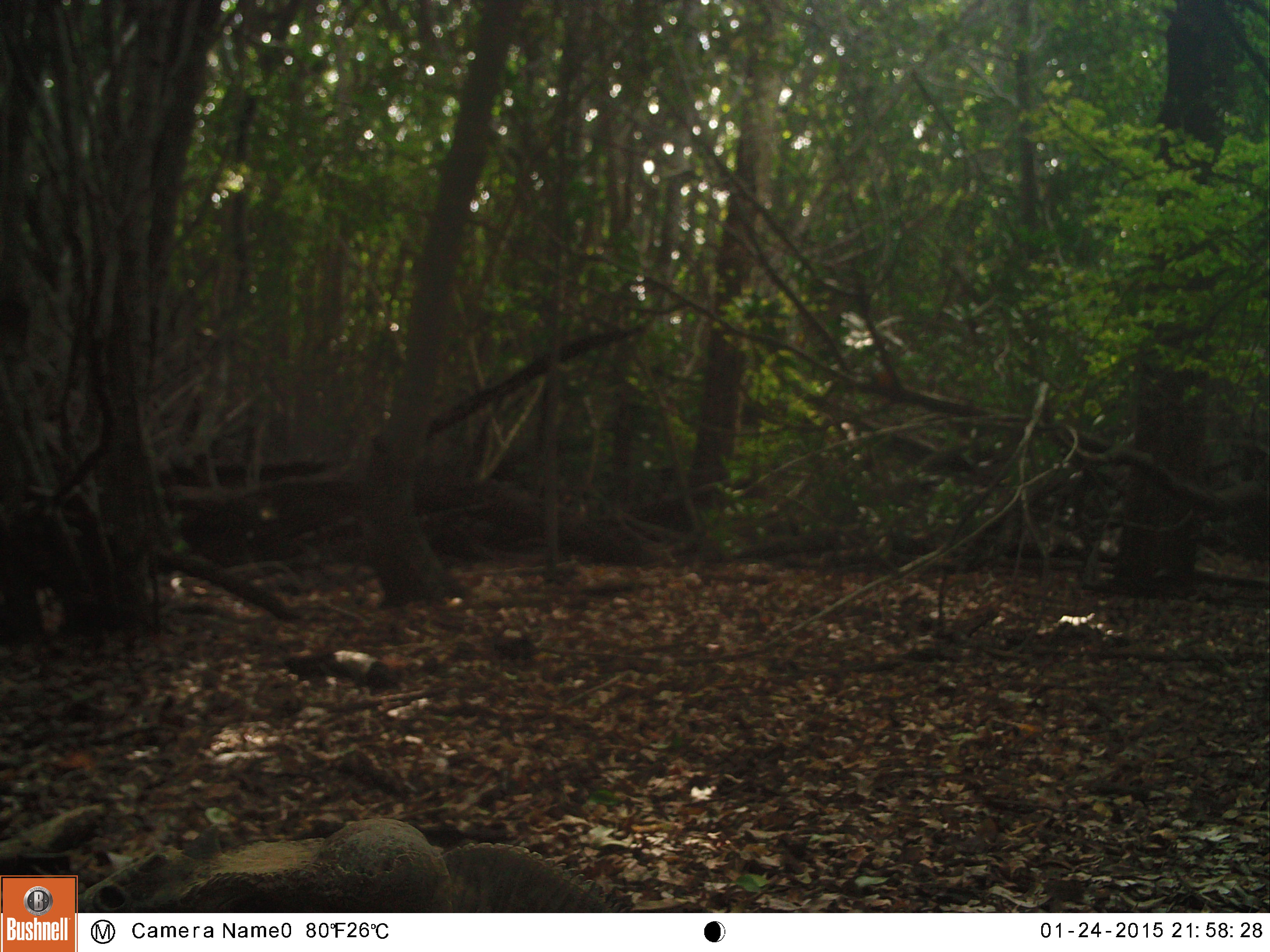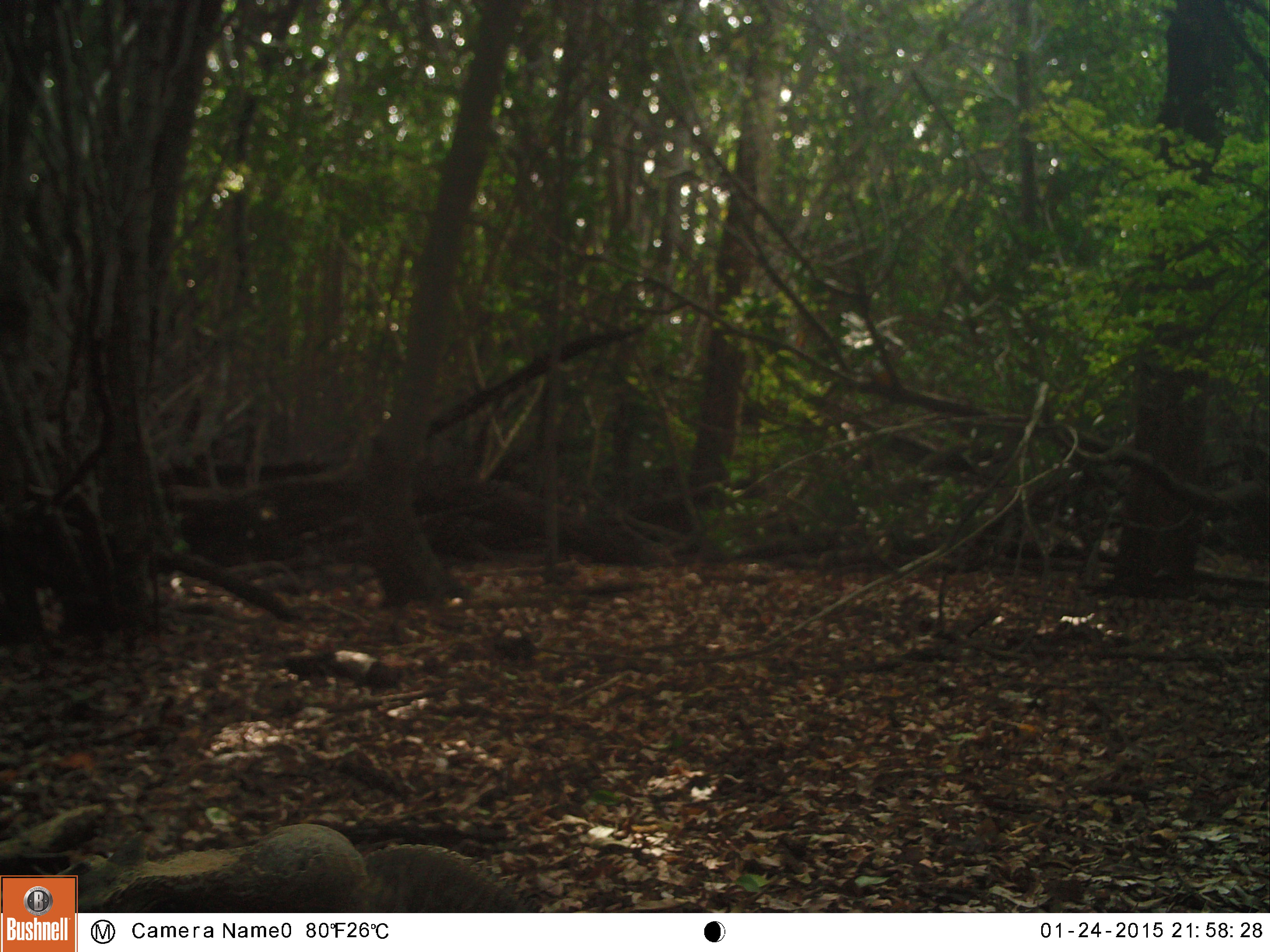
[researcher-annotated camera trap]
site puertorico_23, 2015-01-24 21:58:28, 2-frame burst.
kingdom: Animalia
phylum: Chordata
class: Reptilia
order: Squamata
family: Iguanidae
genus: Iguana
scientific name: Iguana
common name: typical iguanas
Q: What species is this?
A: Iguana (typical iguanas).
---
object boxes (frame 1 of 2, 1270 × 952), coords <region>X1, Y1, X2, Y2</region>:
iguana: <region>143, 819, 623, 913</region>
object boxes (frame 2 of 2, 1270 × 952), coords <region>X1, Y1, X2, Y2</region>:
iguana: <region>72, 821, 534, 913</region>